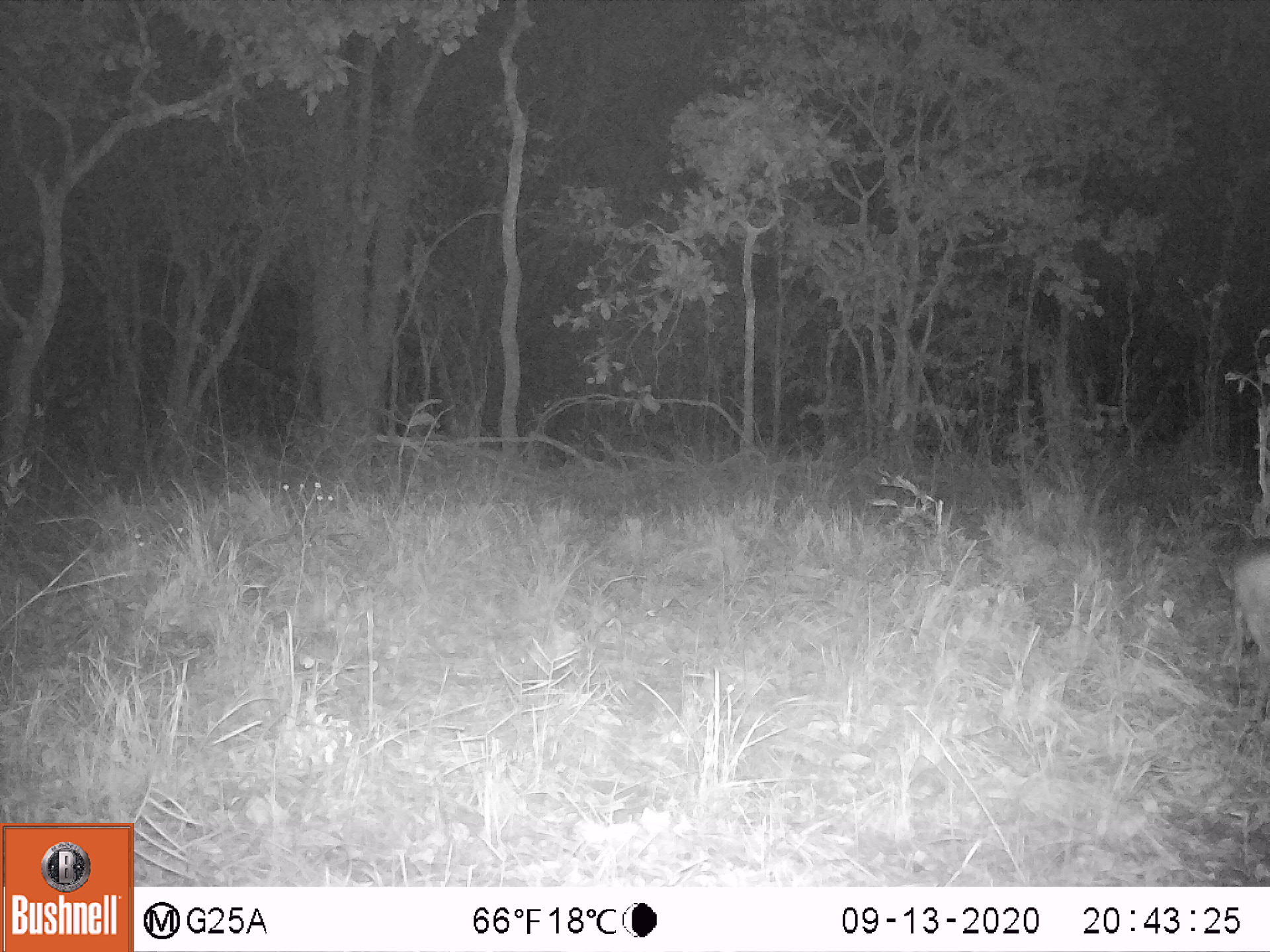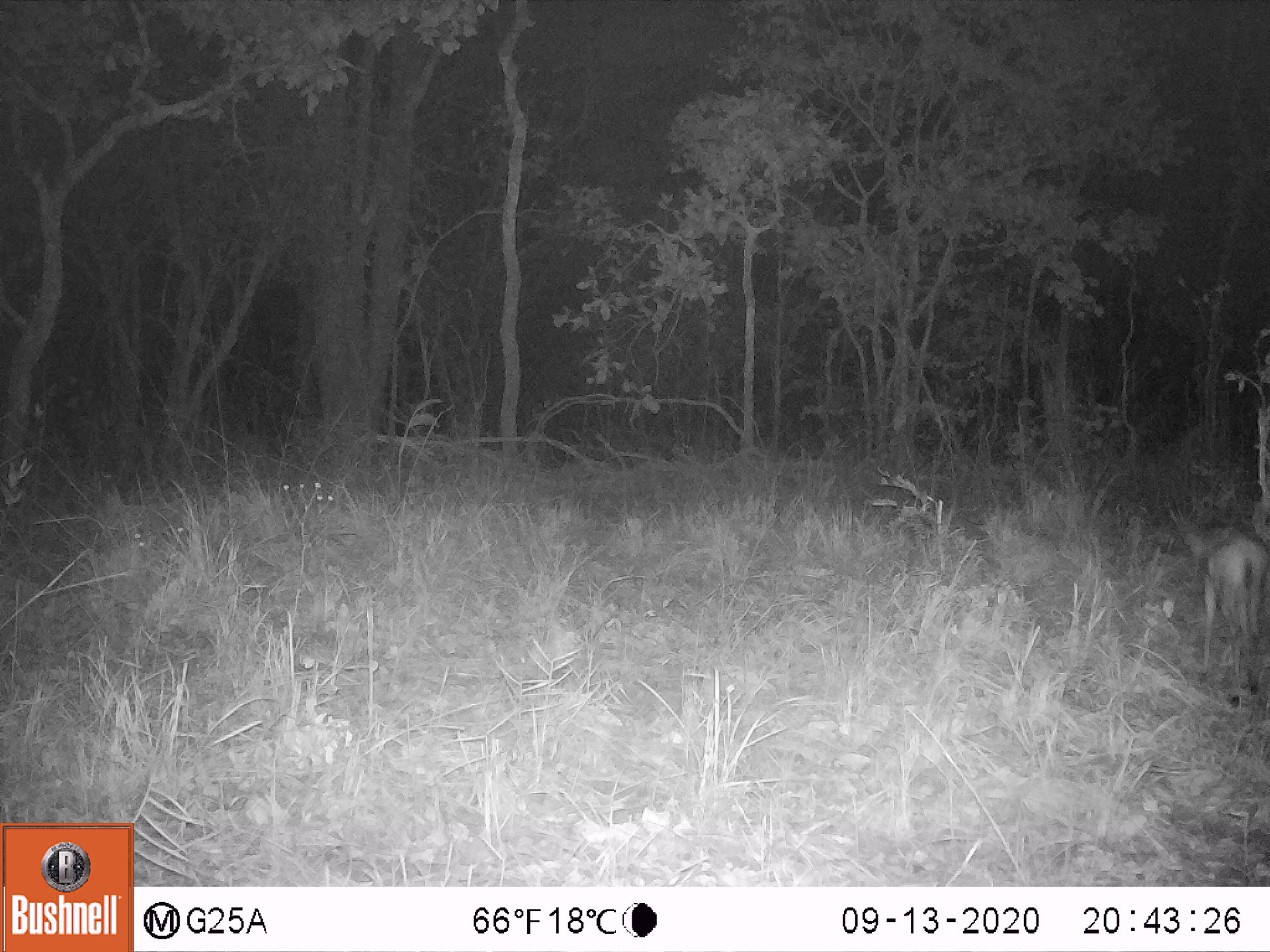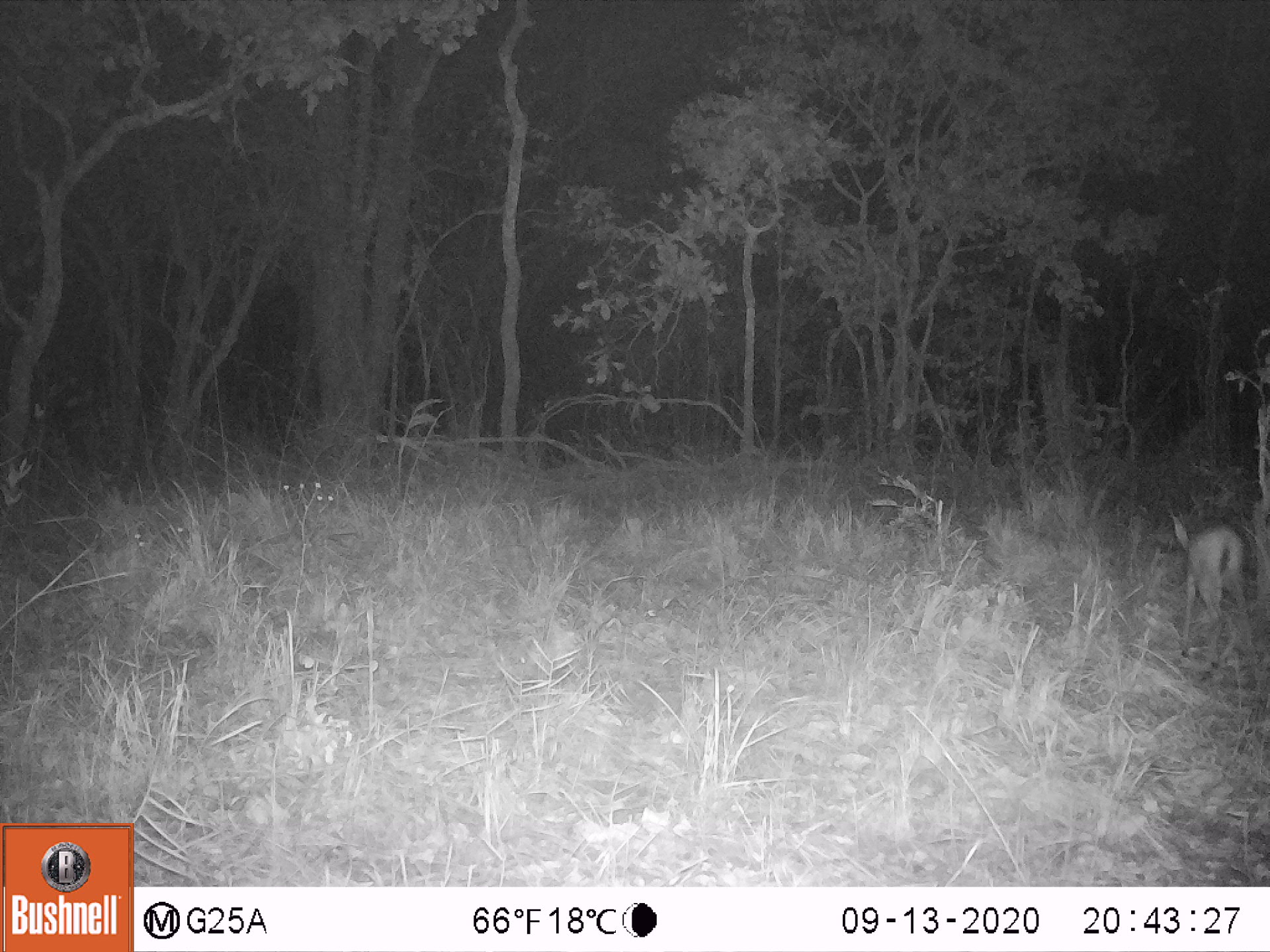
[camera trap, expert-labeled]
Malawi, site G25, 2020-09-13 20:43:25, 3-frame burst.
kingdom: Animalia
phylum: Chordata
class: Mammalia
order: Artiodactyla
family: Bovidae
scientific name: Antilopinae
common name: small antelope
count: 1